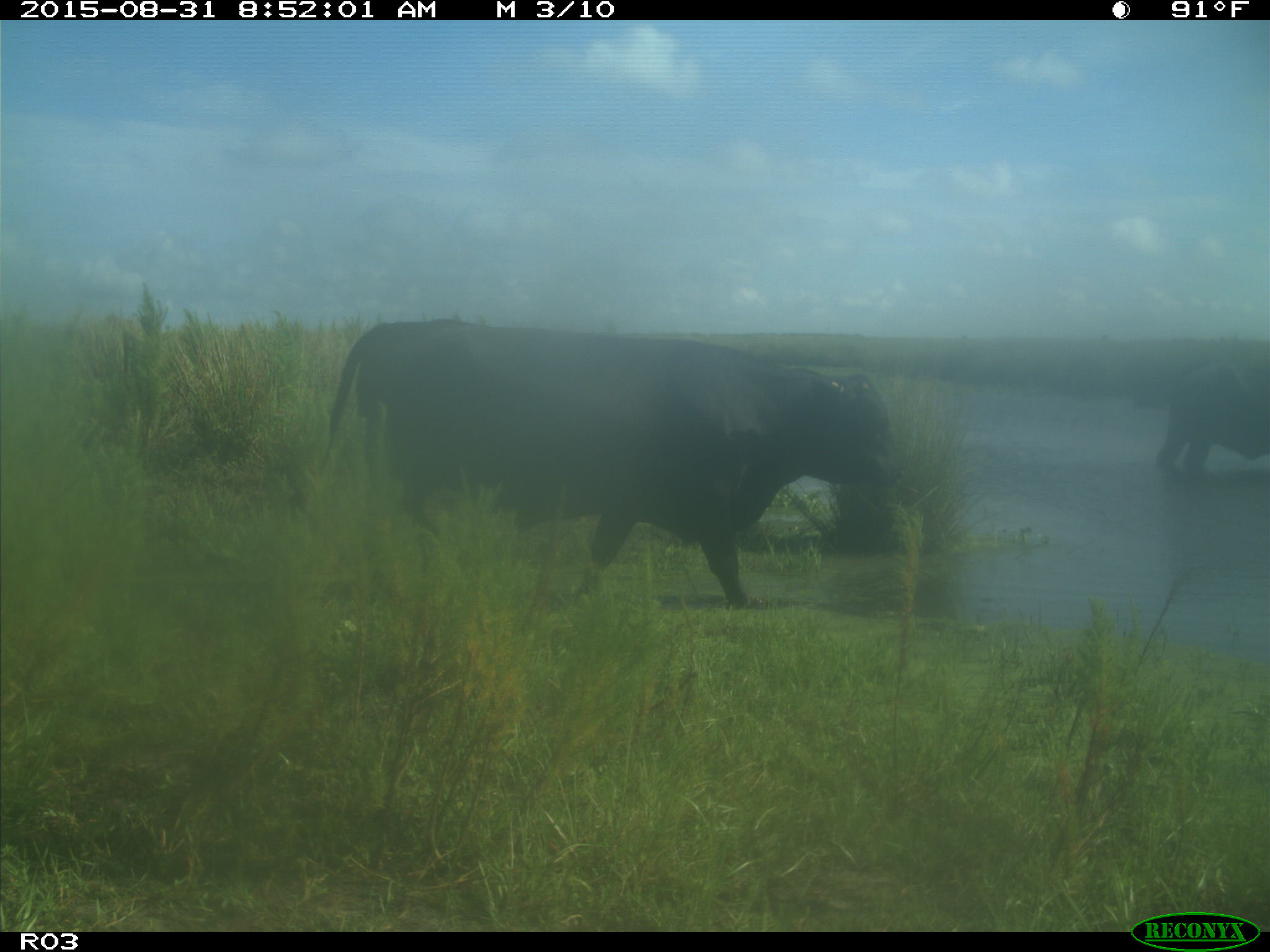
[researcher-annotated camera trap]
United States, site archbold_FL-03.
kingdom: Animalia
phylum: Chordata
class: Mammalia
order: Artiodactyla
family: Bovidae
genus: Bos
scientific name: Bos taurus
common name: domestic cow